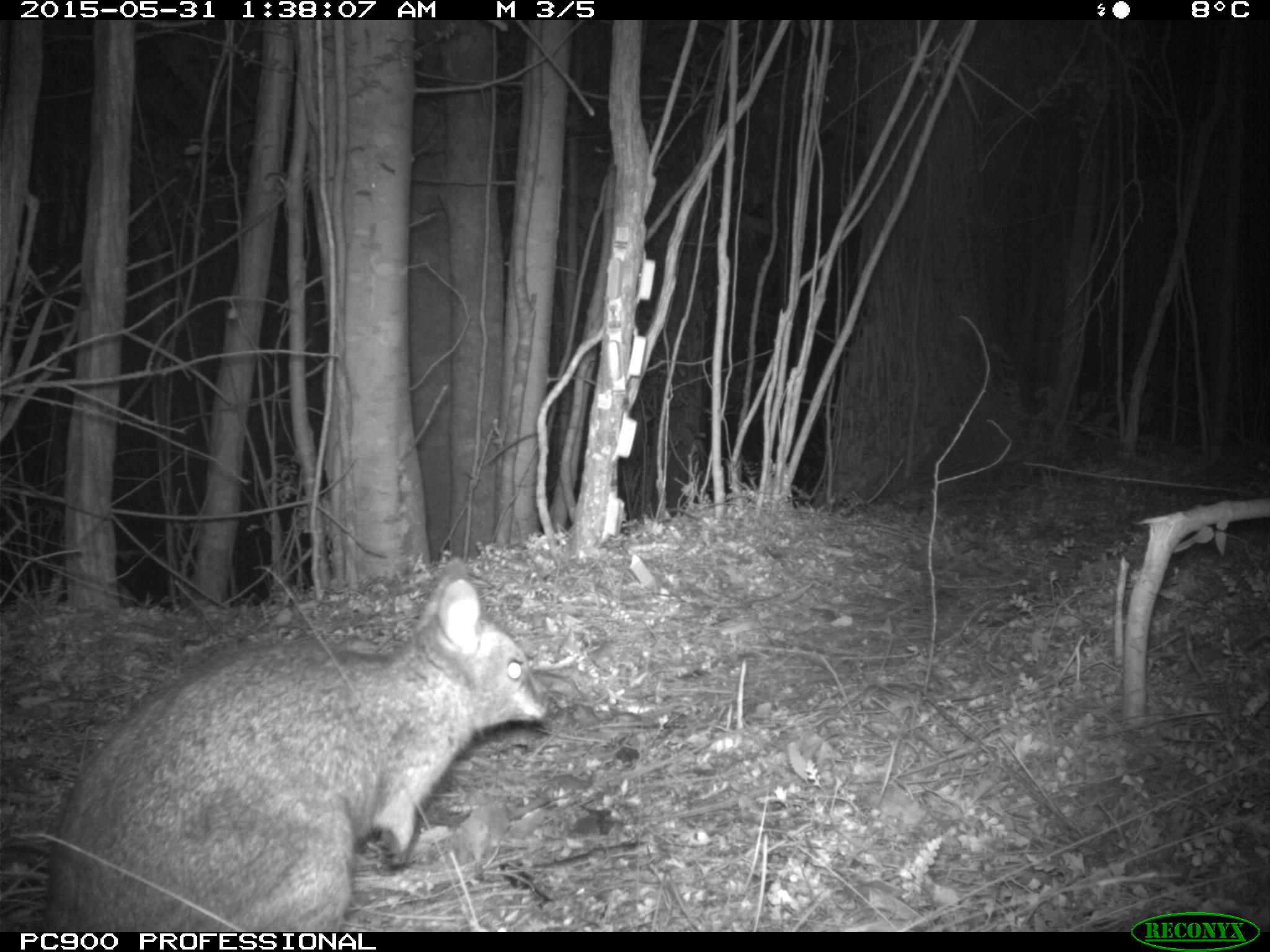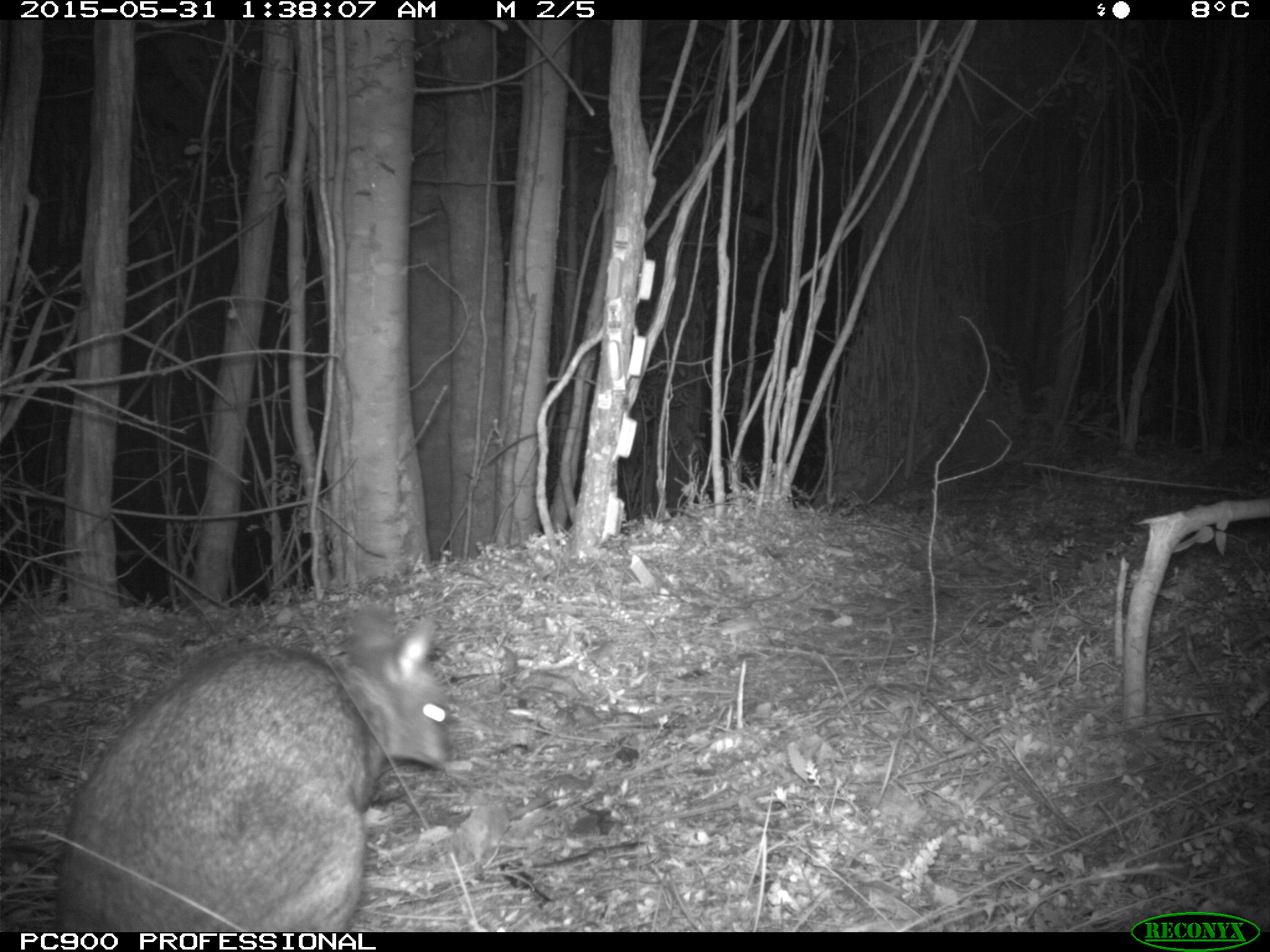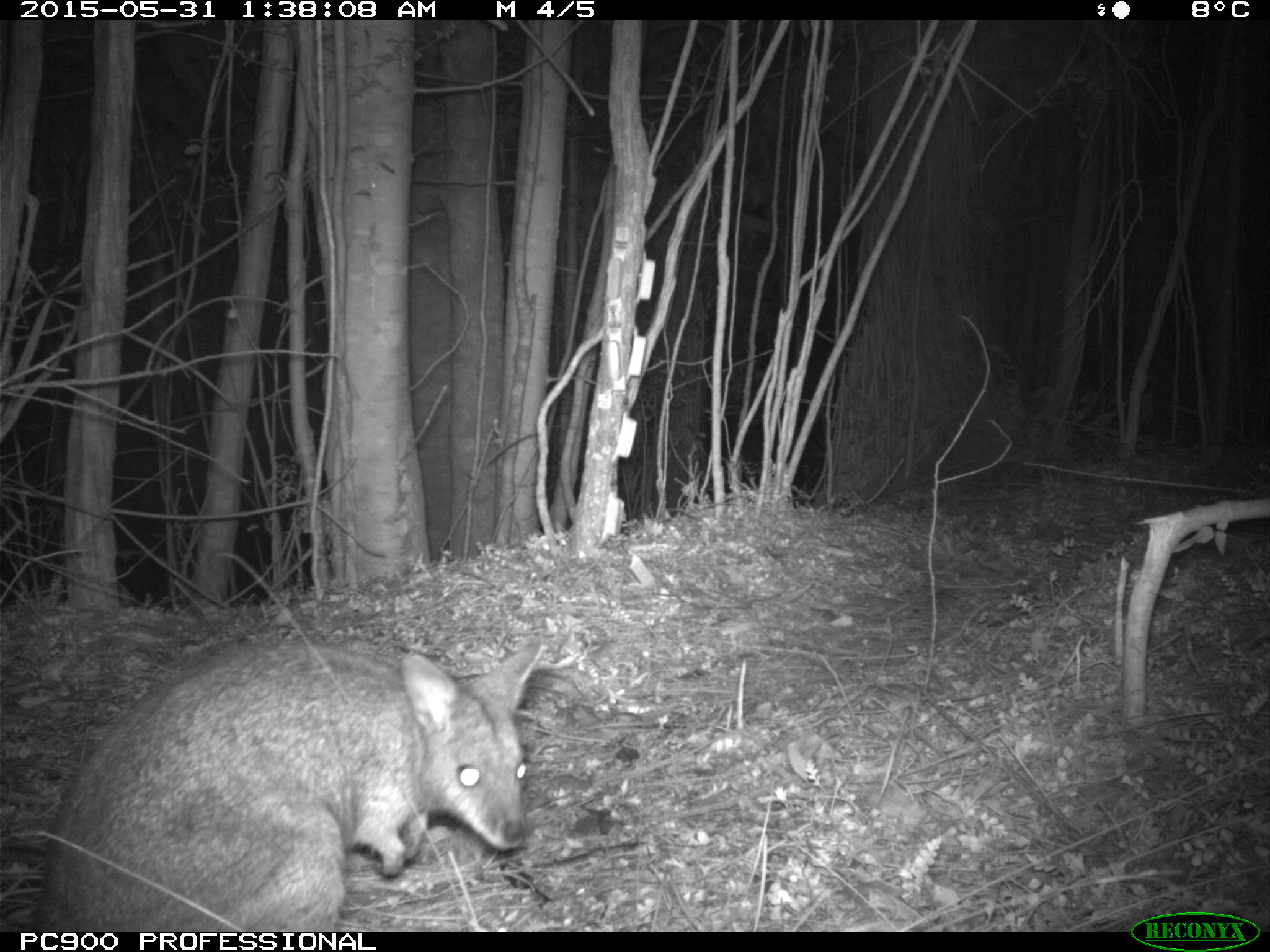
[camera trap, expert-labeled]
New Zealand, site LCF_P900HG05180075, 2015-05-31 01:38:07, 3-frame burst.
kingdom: Animalia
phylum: Chordata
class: Mammalia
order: Diprotodontia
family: Macropodidae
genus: Notamacropus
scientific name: Notamacropus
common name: wallaby